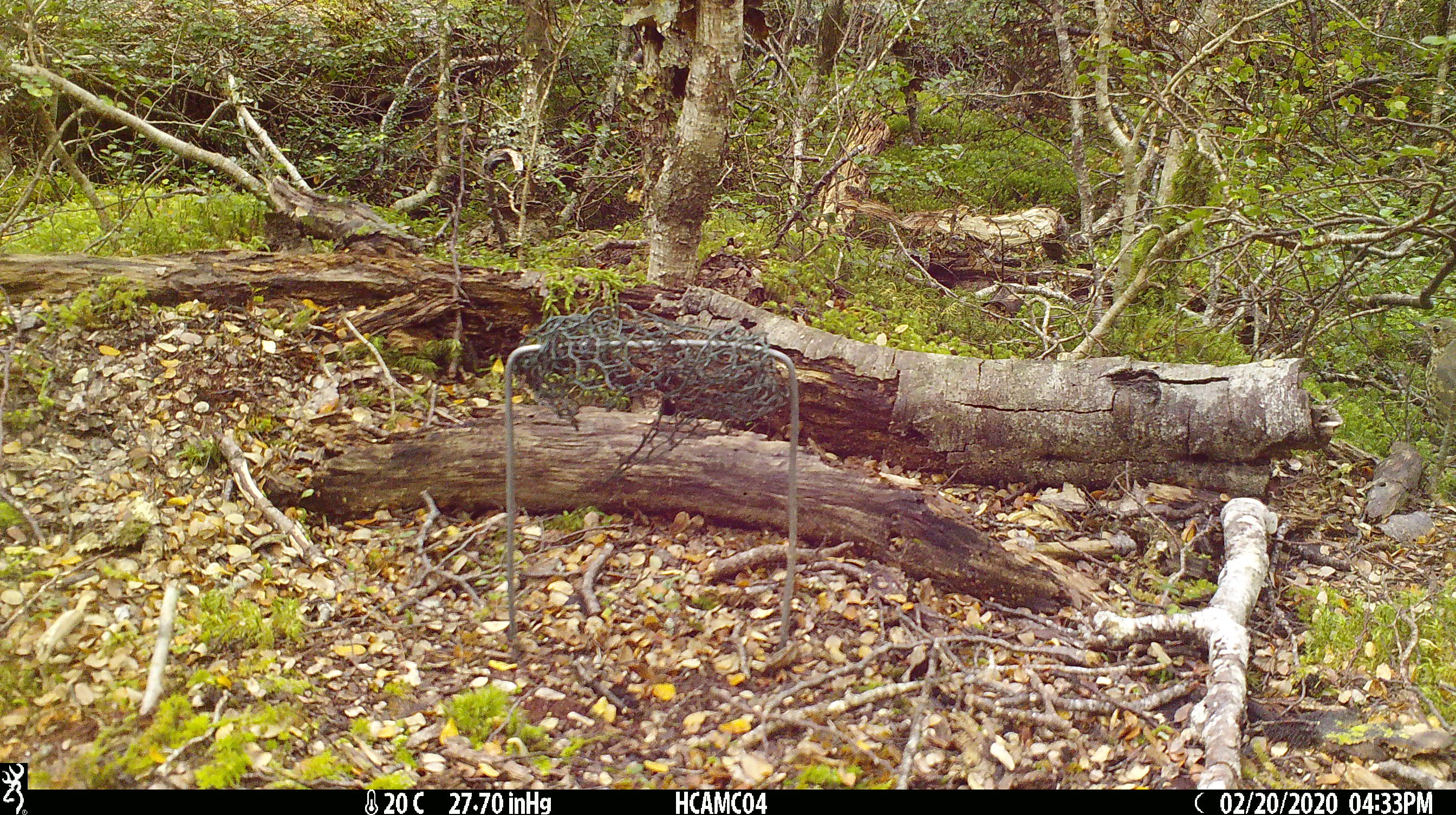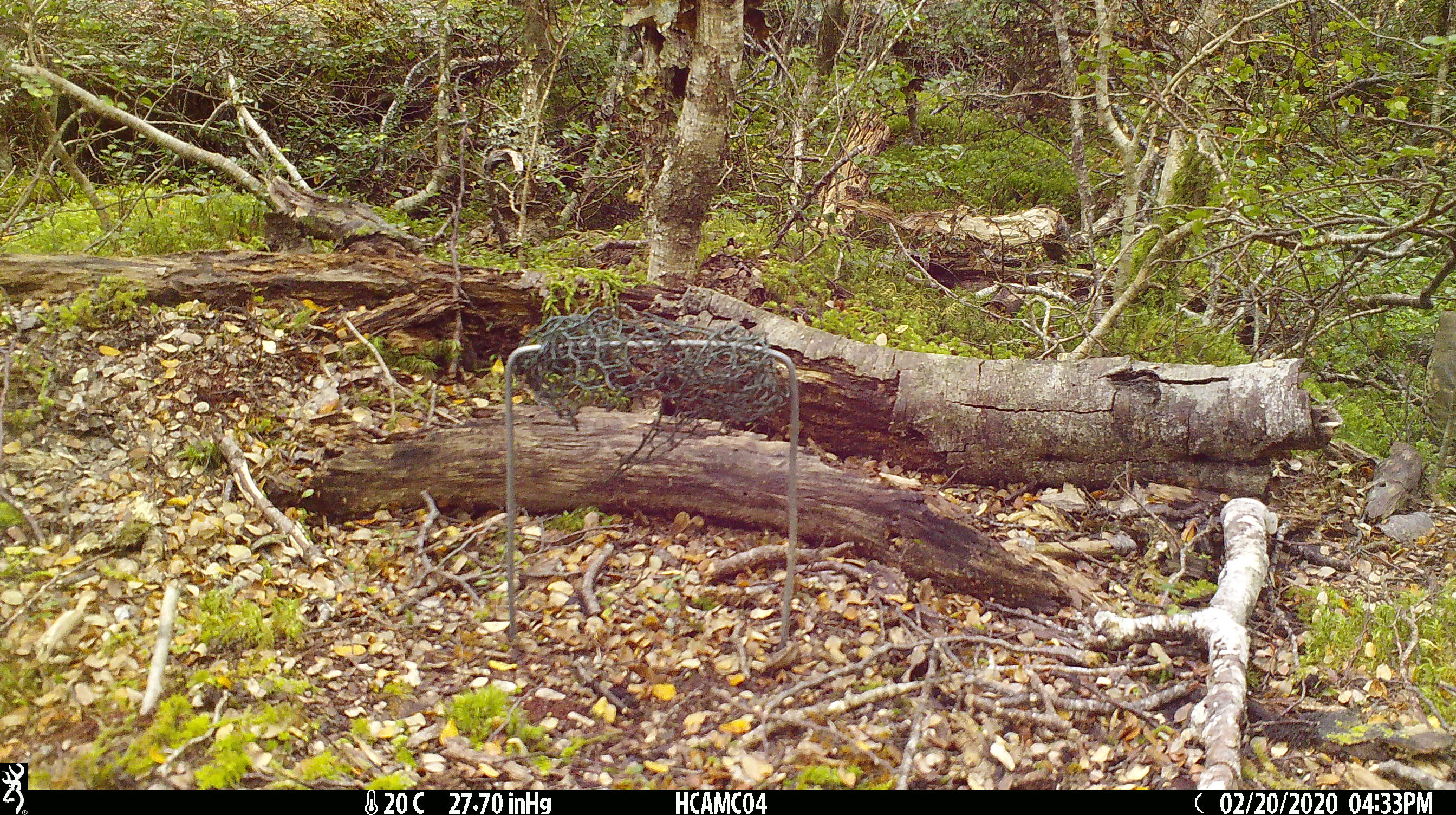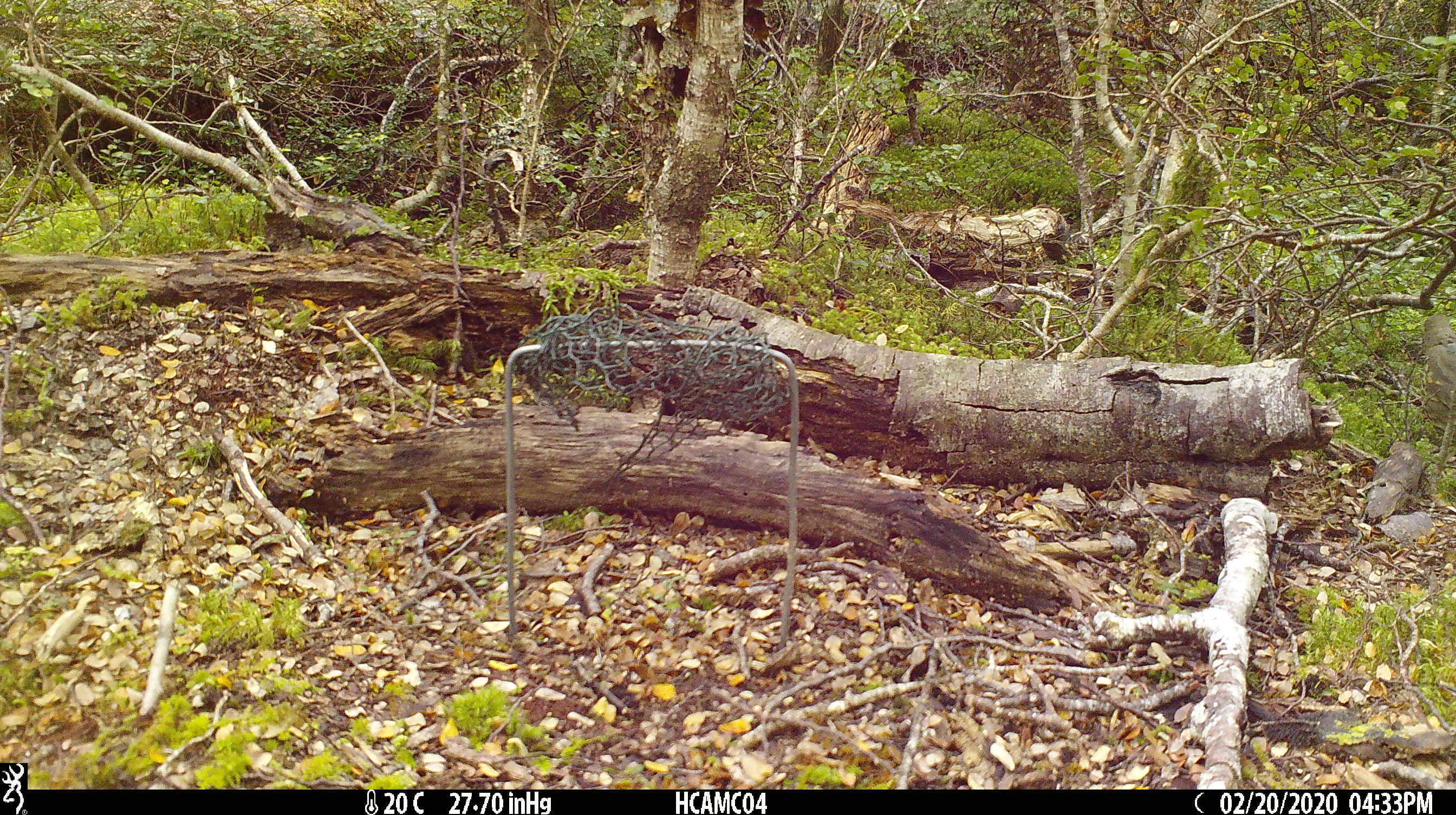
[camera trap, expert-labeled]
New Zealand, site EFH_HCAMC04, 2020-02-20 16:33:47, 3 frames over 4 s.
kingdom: Animalia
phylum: Chordata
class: Aves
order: Passeriformes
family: Turdidae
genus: Turdus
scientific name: Turdus philomelos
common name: song thrush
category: thrush